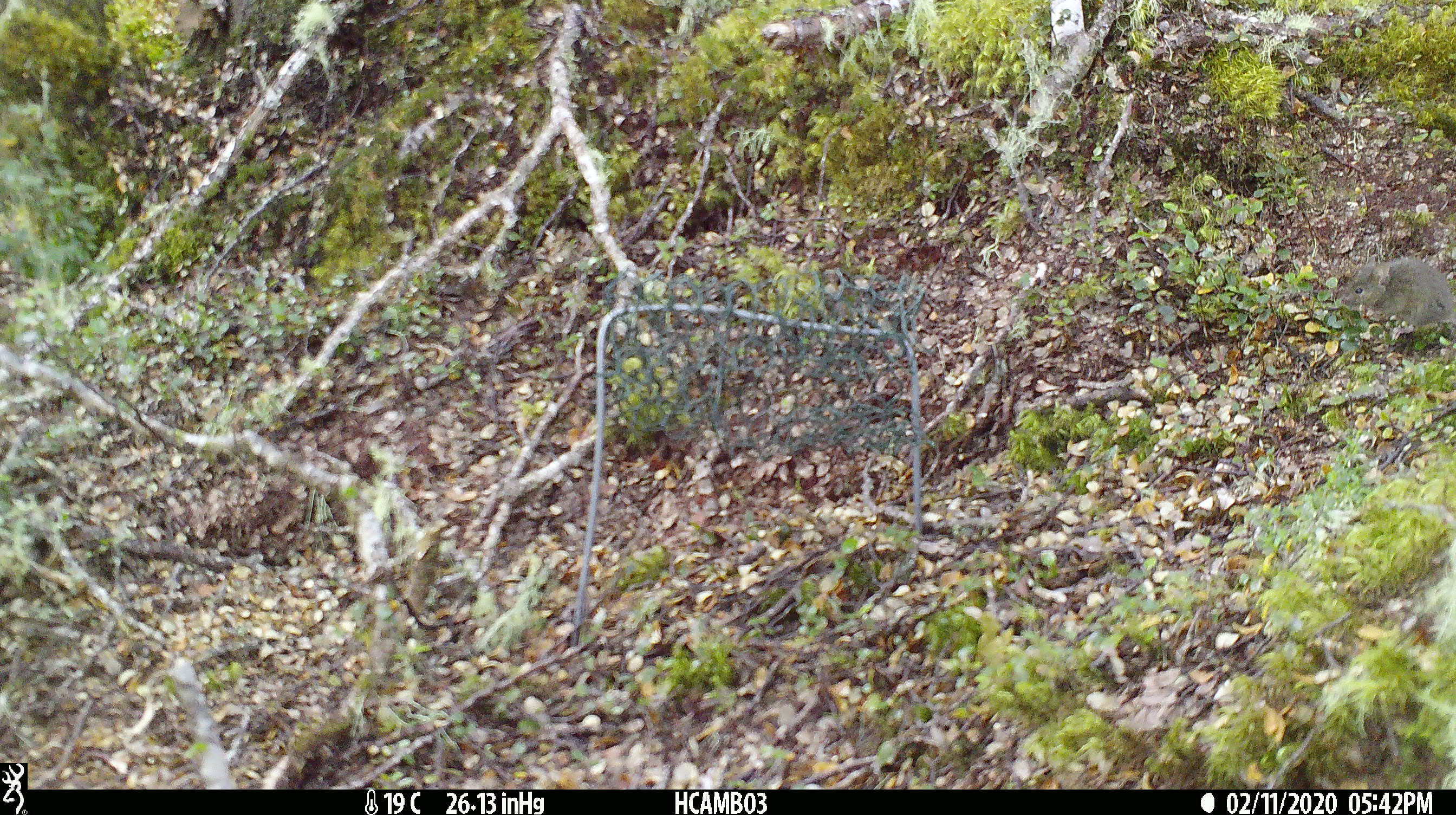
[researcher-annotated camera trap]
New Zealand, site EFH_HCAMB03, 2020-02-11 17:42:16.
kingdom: Animalia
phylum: Chordata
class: Mammalia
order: Rodentia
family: Muridae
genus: Mus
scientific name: Mus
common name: mouse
Mouse (Mus).